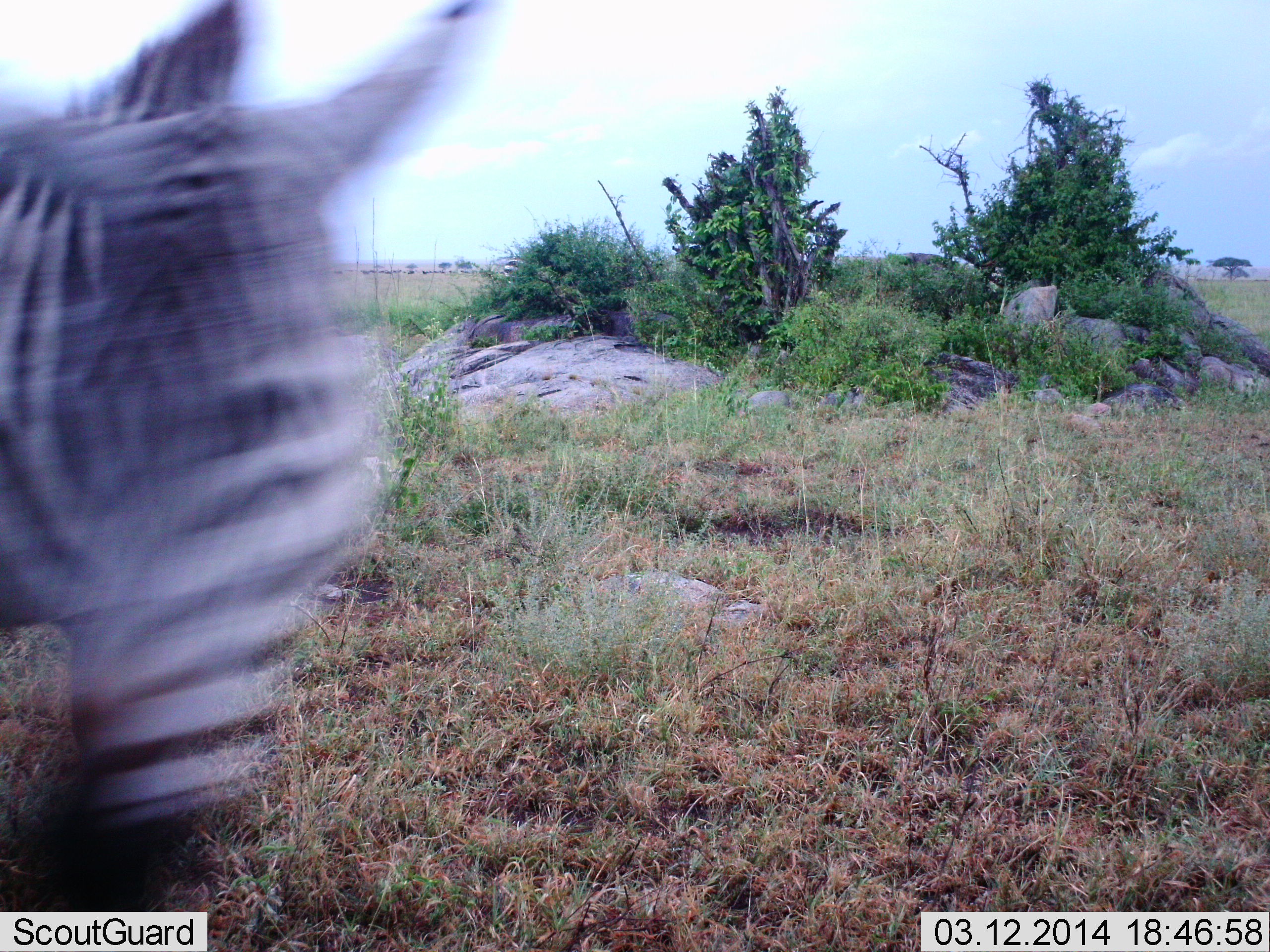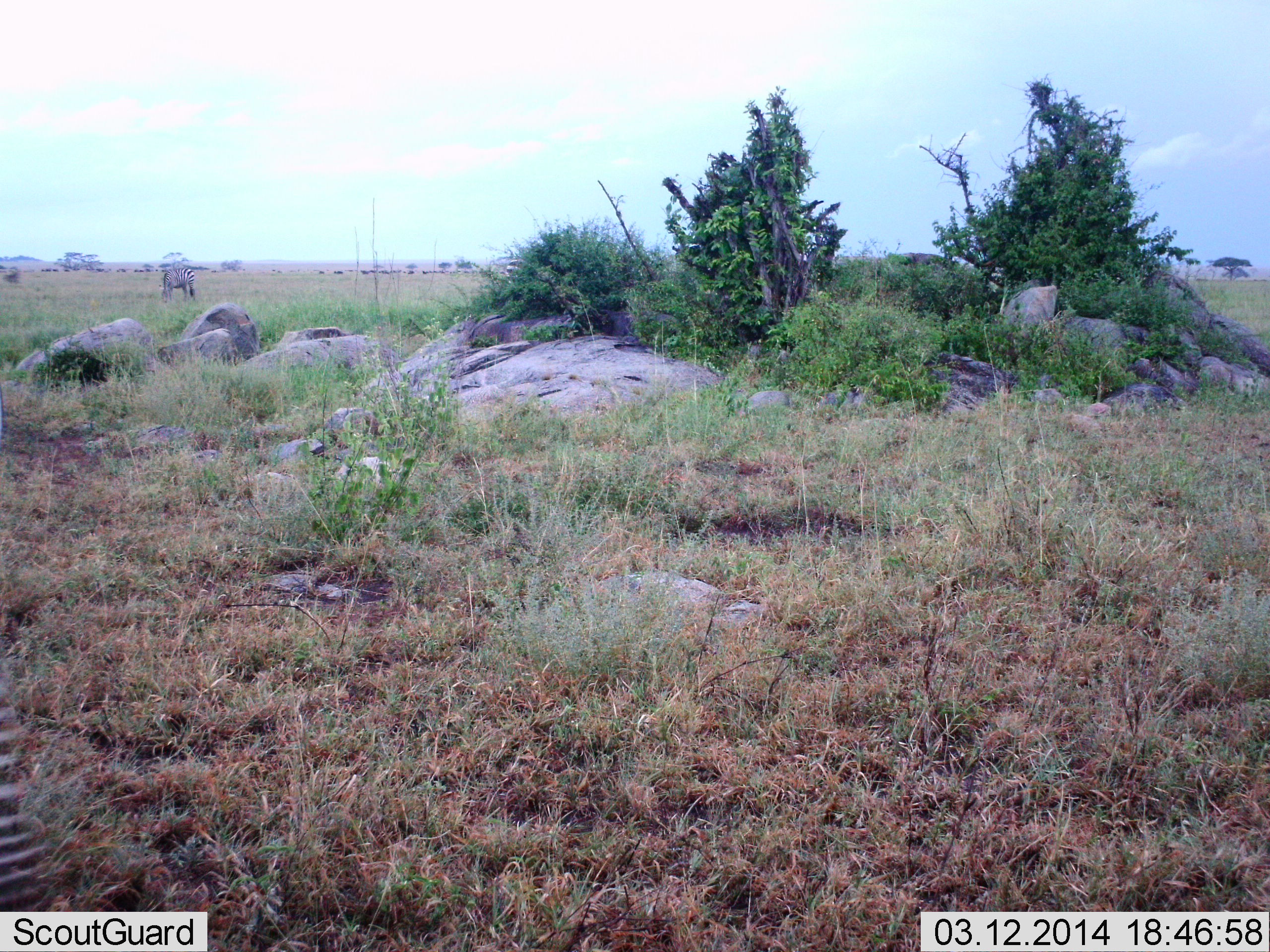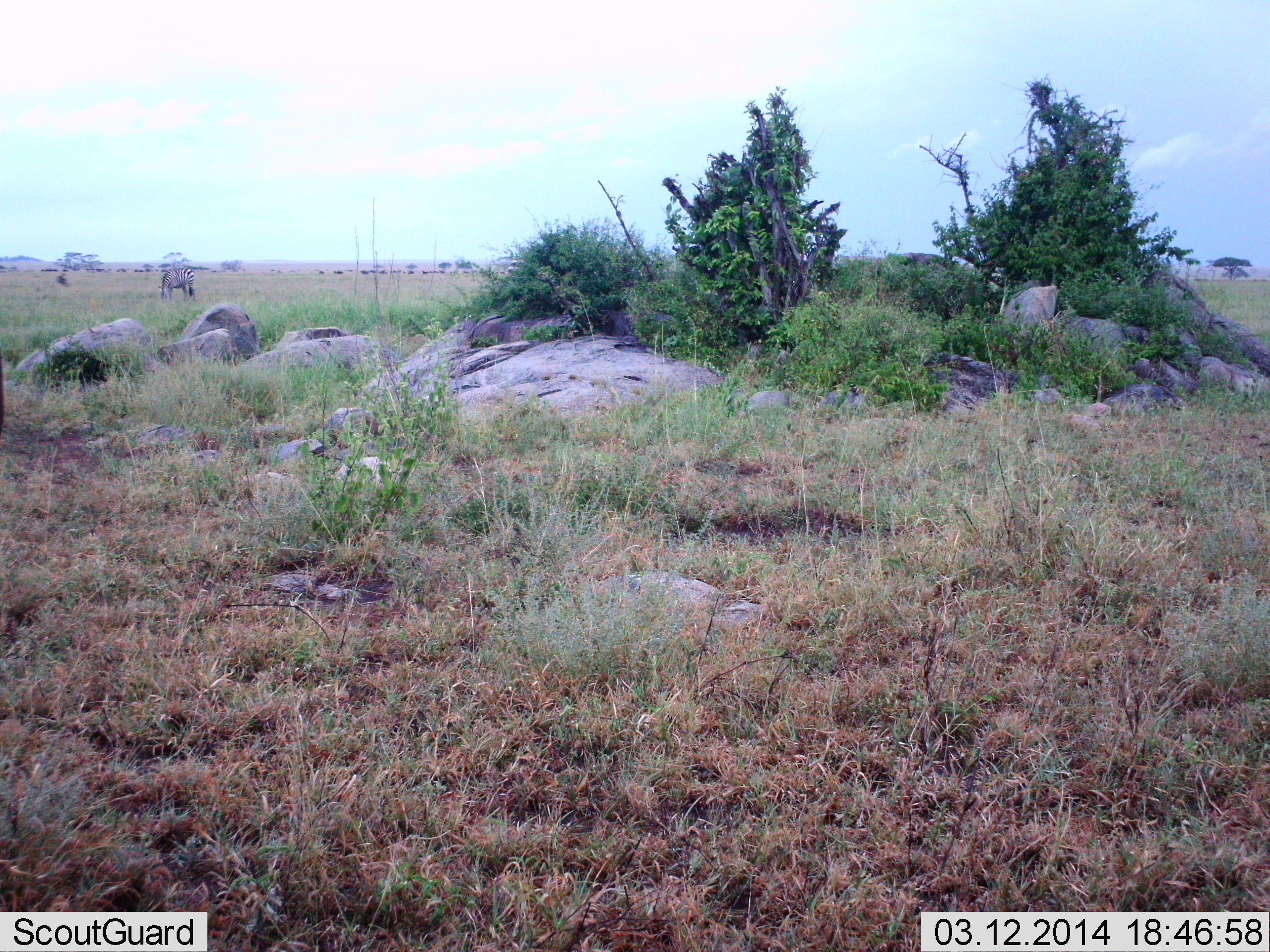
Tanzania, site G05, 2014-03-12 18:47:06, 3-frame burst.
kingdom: Animalia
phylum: Chordata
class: Mammalia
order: Perissodactyla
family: Equidae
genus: Equus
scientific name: Equus quagga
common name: plains zebra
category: zebra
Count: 2.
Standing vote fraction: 36%.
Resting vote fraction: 0%.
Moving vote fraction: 91%.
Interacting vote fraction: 0%.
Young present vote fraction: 0%.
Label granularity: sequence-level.